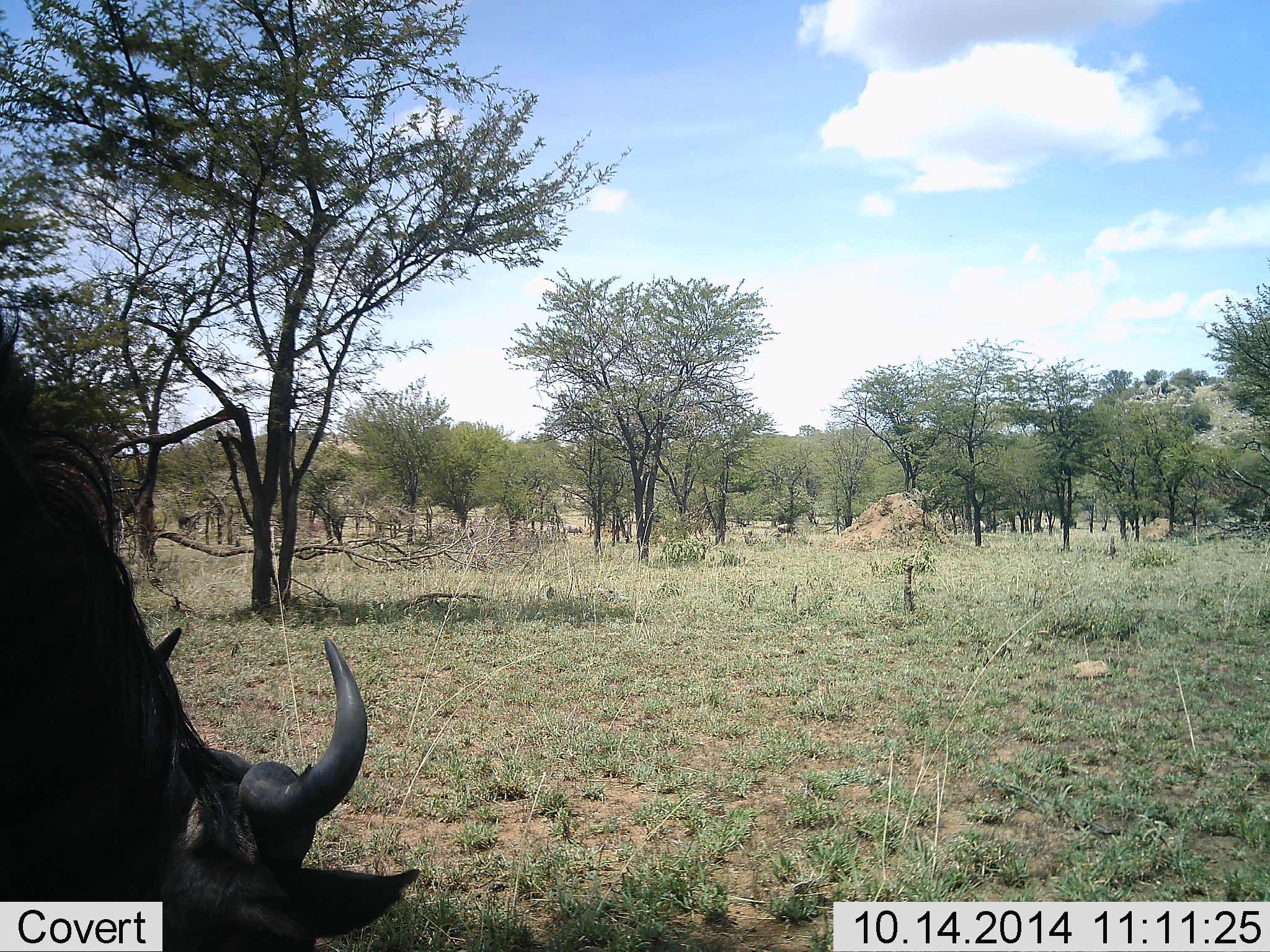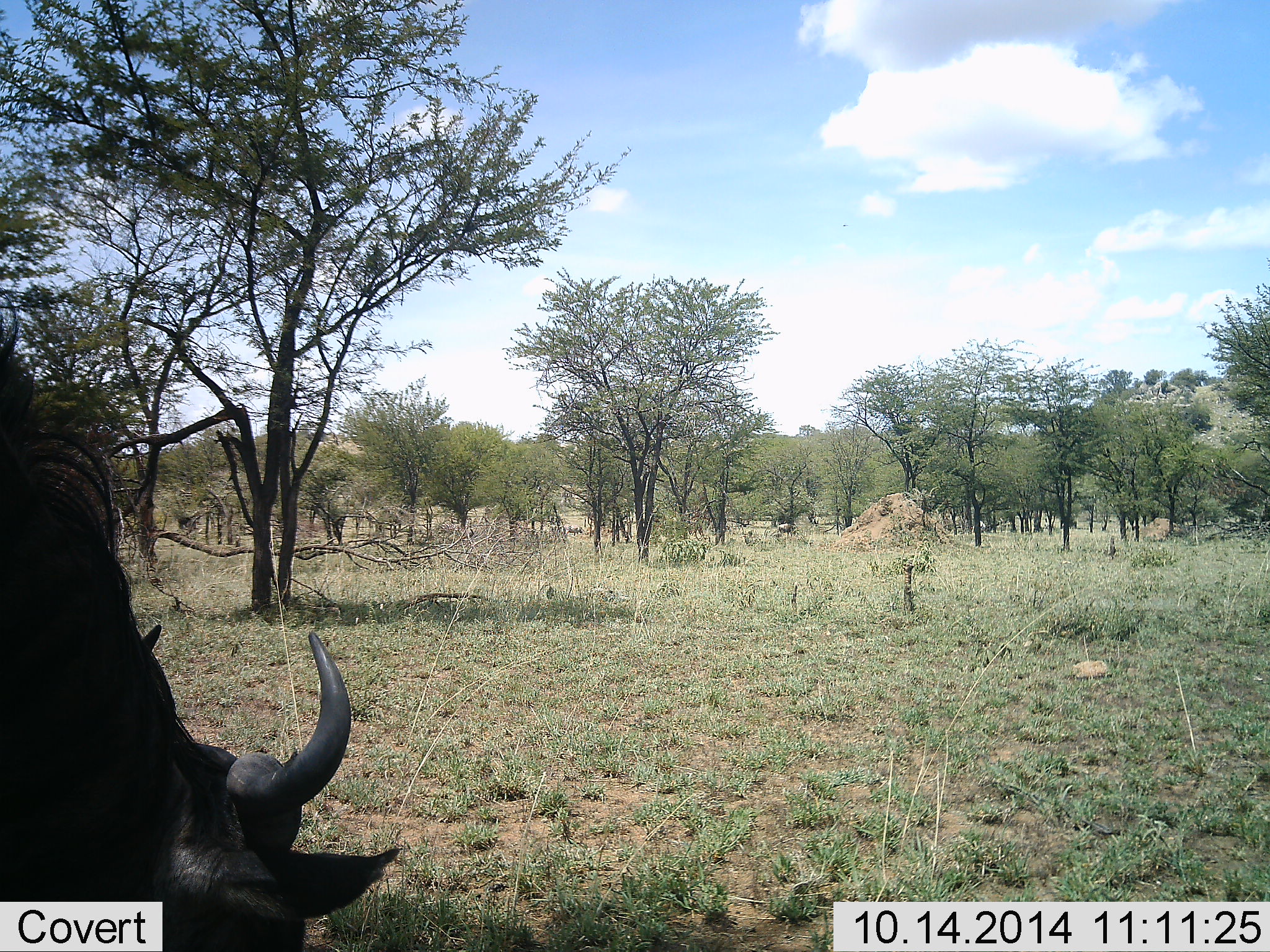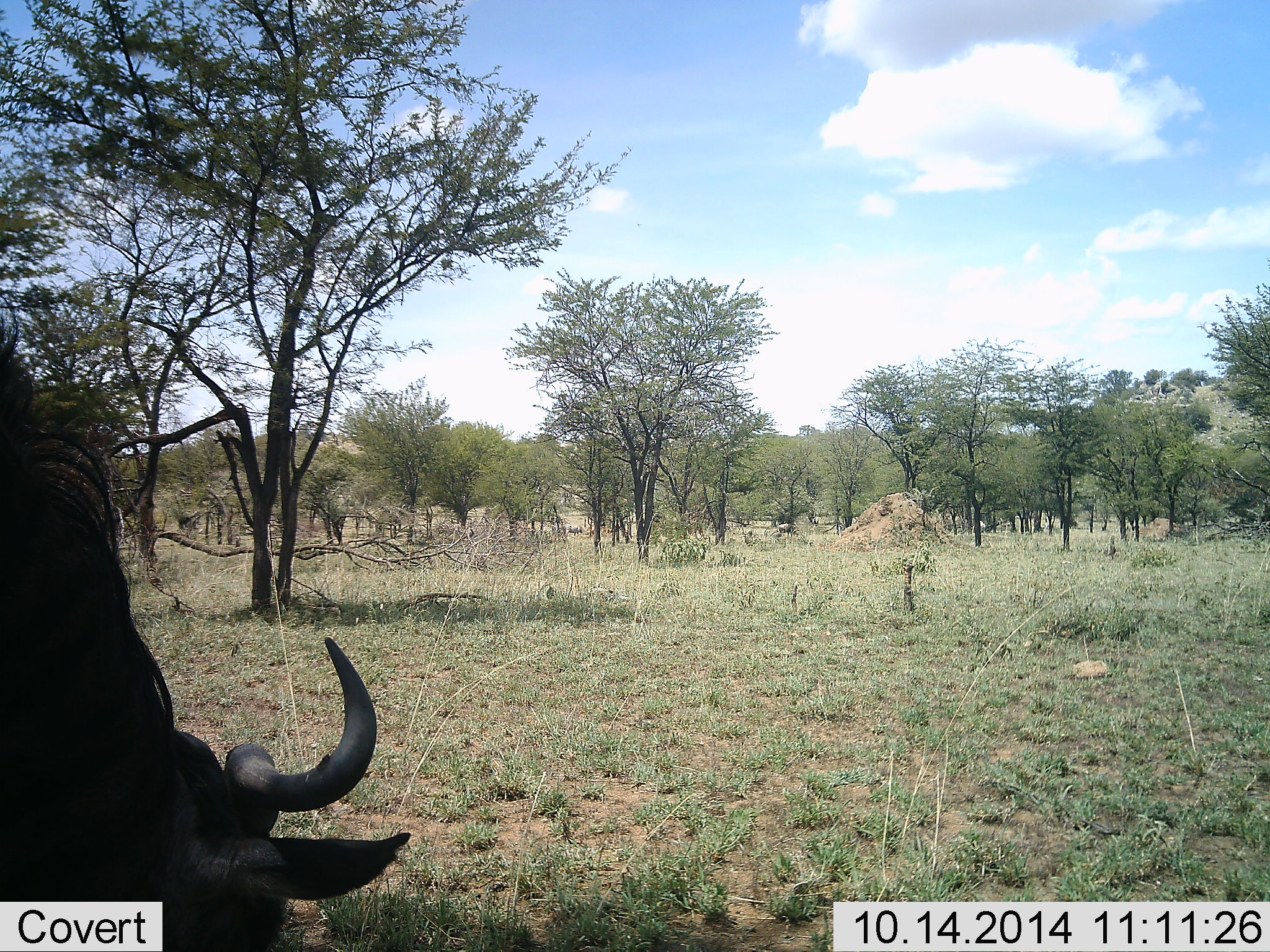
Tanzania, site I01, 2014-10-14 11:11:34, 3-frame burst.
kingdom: Animalia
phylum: Chordata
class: Mammalia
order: Artiodactyla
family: Bovidae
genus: Connochaetes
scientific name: Connochaetes taurinus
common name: blue wildebeest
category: wildebeest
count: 1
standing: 0%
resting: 0%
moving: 0%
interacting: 0%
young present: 0%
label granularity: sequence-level